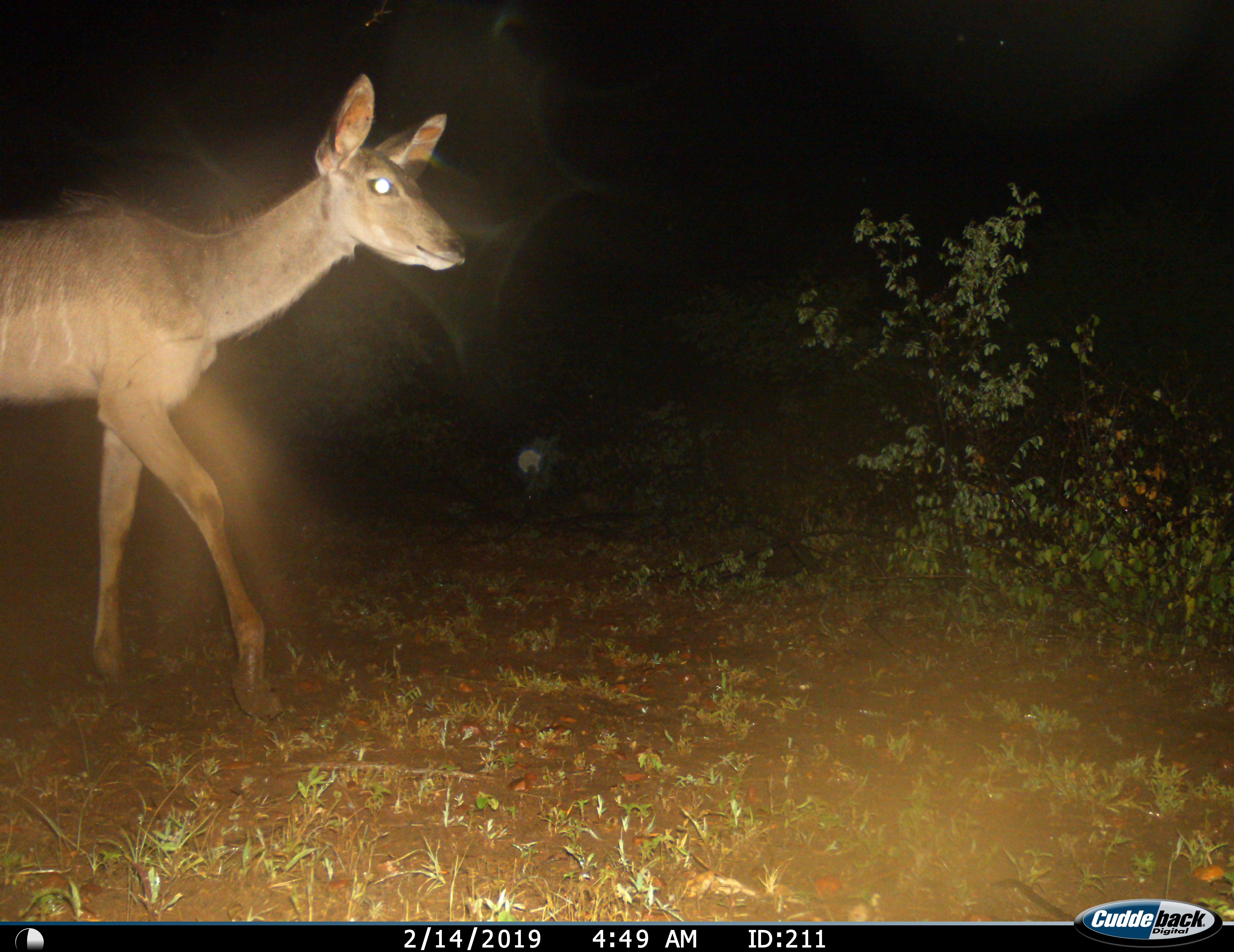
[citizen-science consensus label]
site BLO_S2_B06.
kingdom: Animalia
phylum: Chordata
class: Mammalia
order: Artiodactyla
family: Bovidae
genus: Tragelaphus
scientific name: Tragelaphus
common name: kudu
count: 1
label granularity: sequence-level